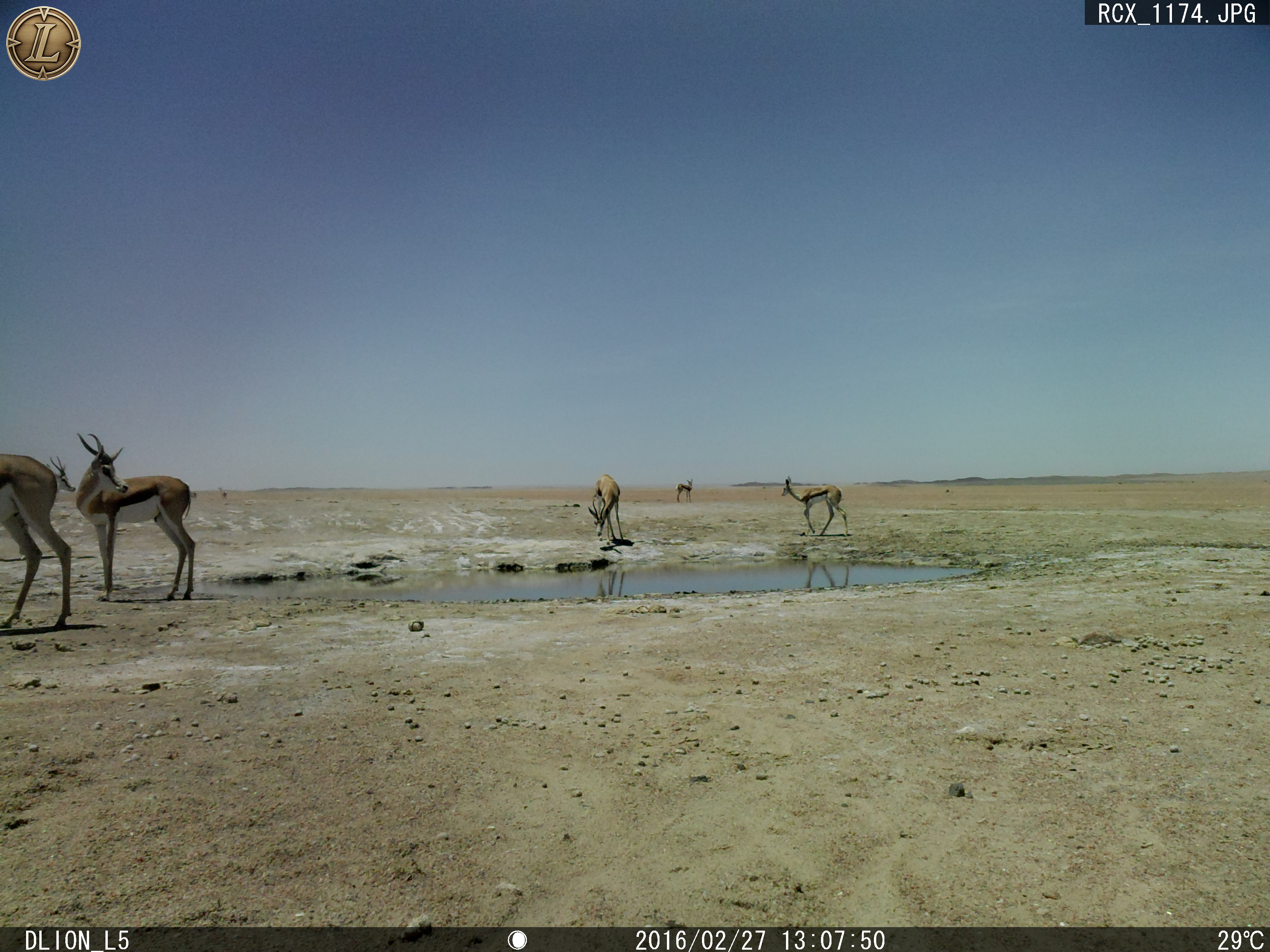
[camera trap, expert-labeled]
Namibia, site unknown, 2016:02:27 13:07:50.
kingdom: Animalia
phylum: Chordata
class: Mammalia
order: Artiodactyla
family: Bovidae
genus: Antidorcas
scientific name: Antidorcas marsupialis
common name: springbok